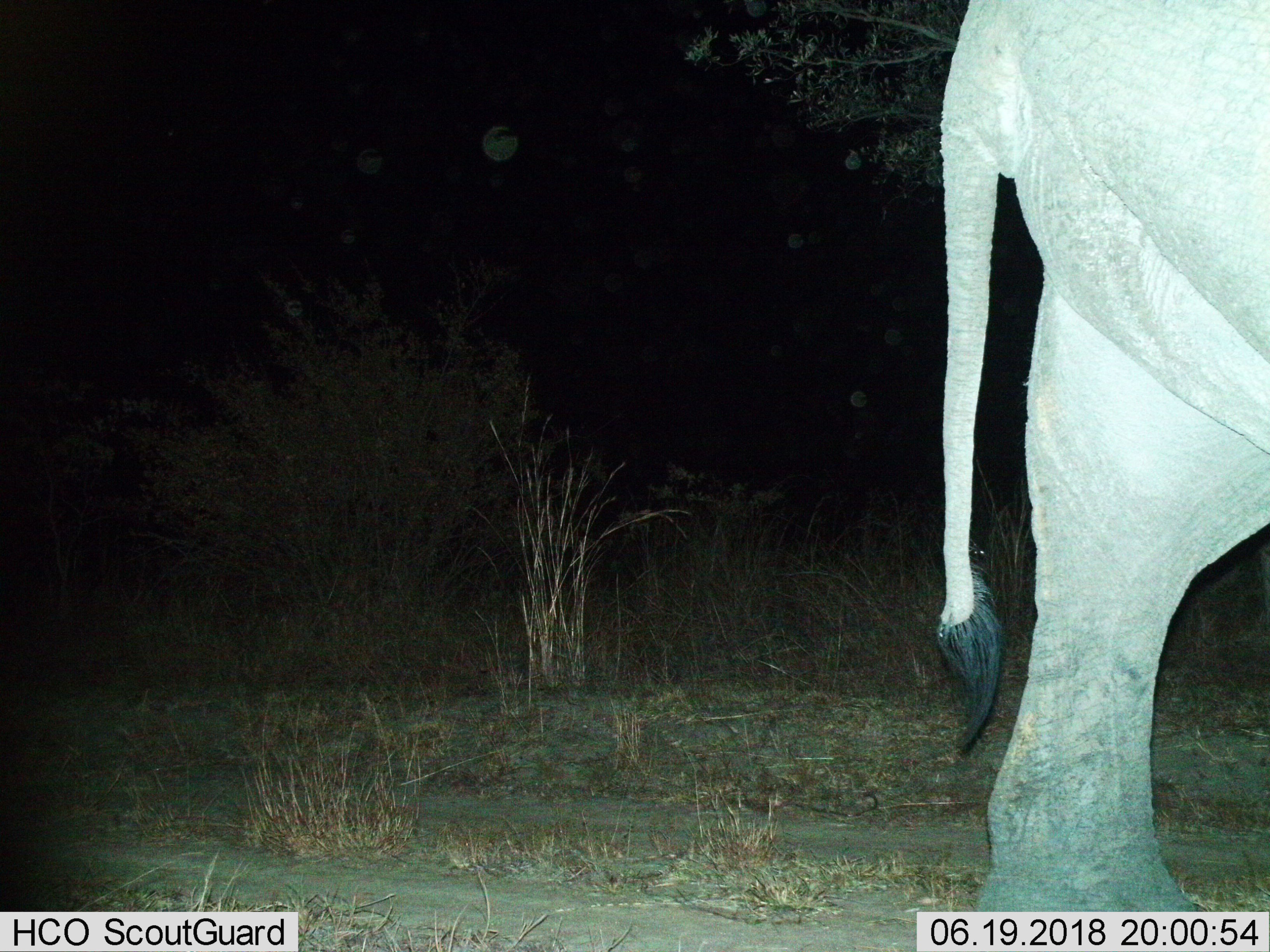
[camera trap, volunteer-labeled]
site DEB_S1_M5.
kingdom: Animalia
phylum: Chordata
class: Mammalia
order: Proboscidea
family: Elephantidae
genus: Loxodonta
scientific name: Loxodonta africana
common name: african bush elephant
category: elephant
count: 1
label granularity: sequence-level